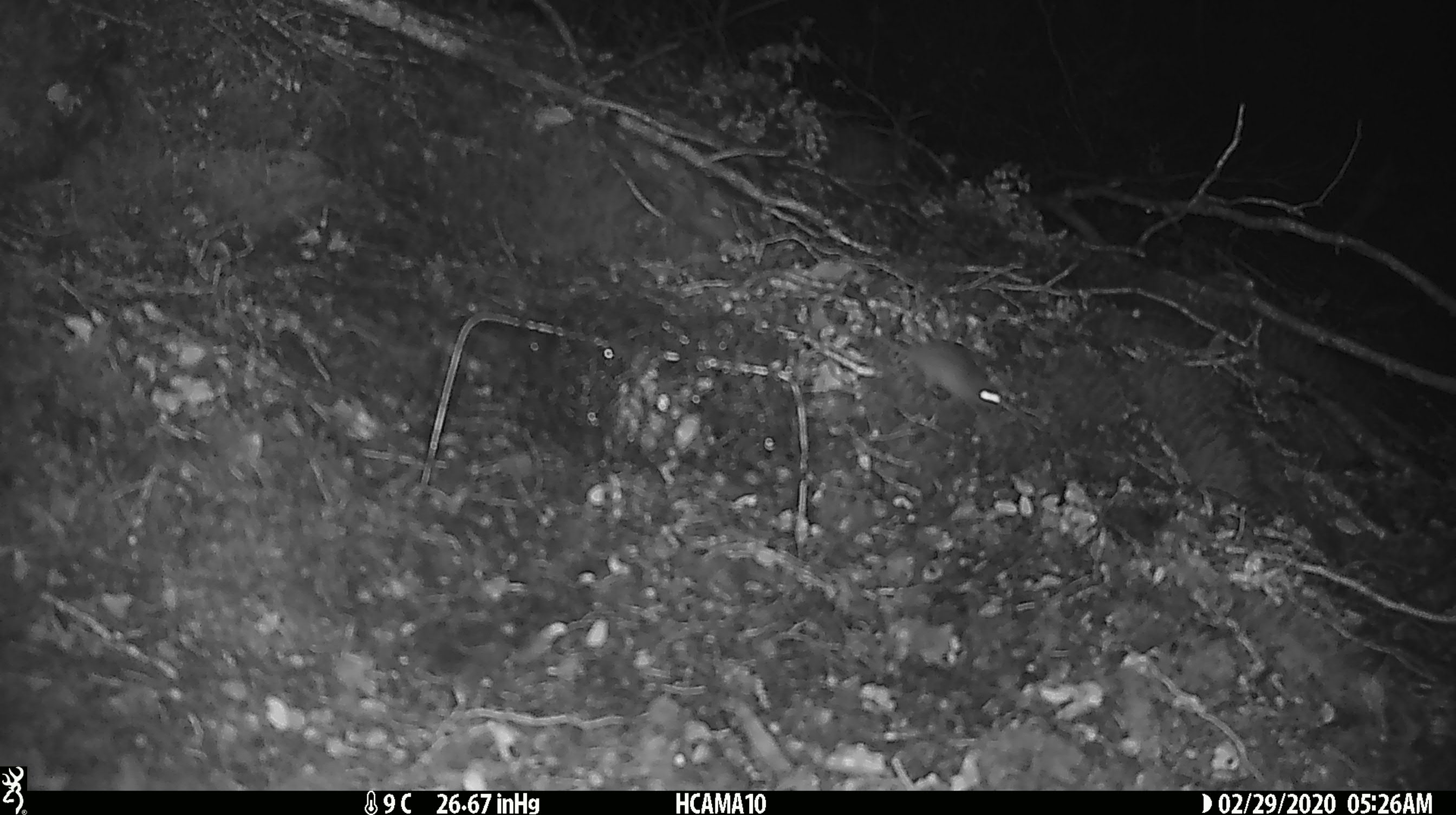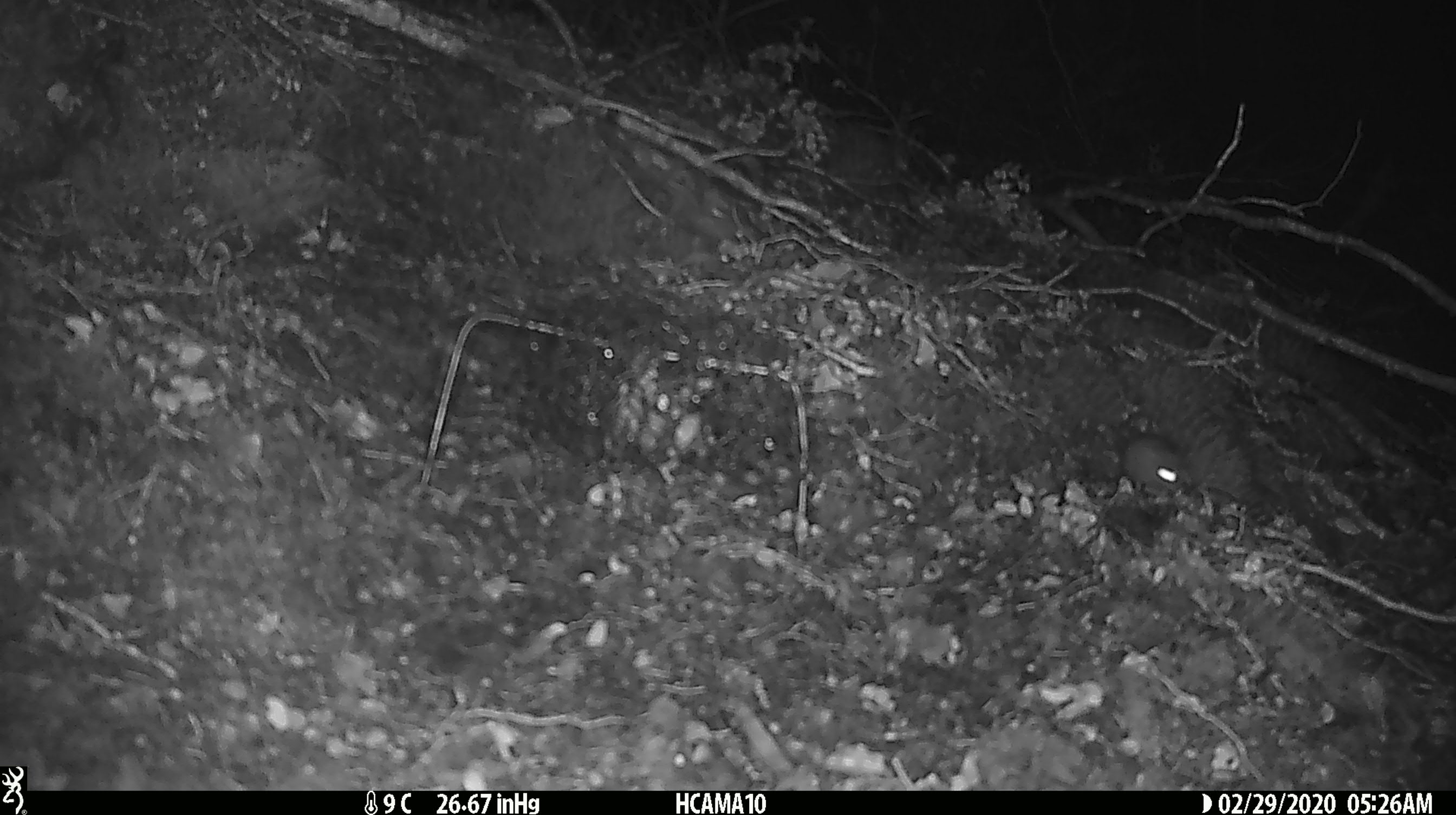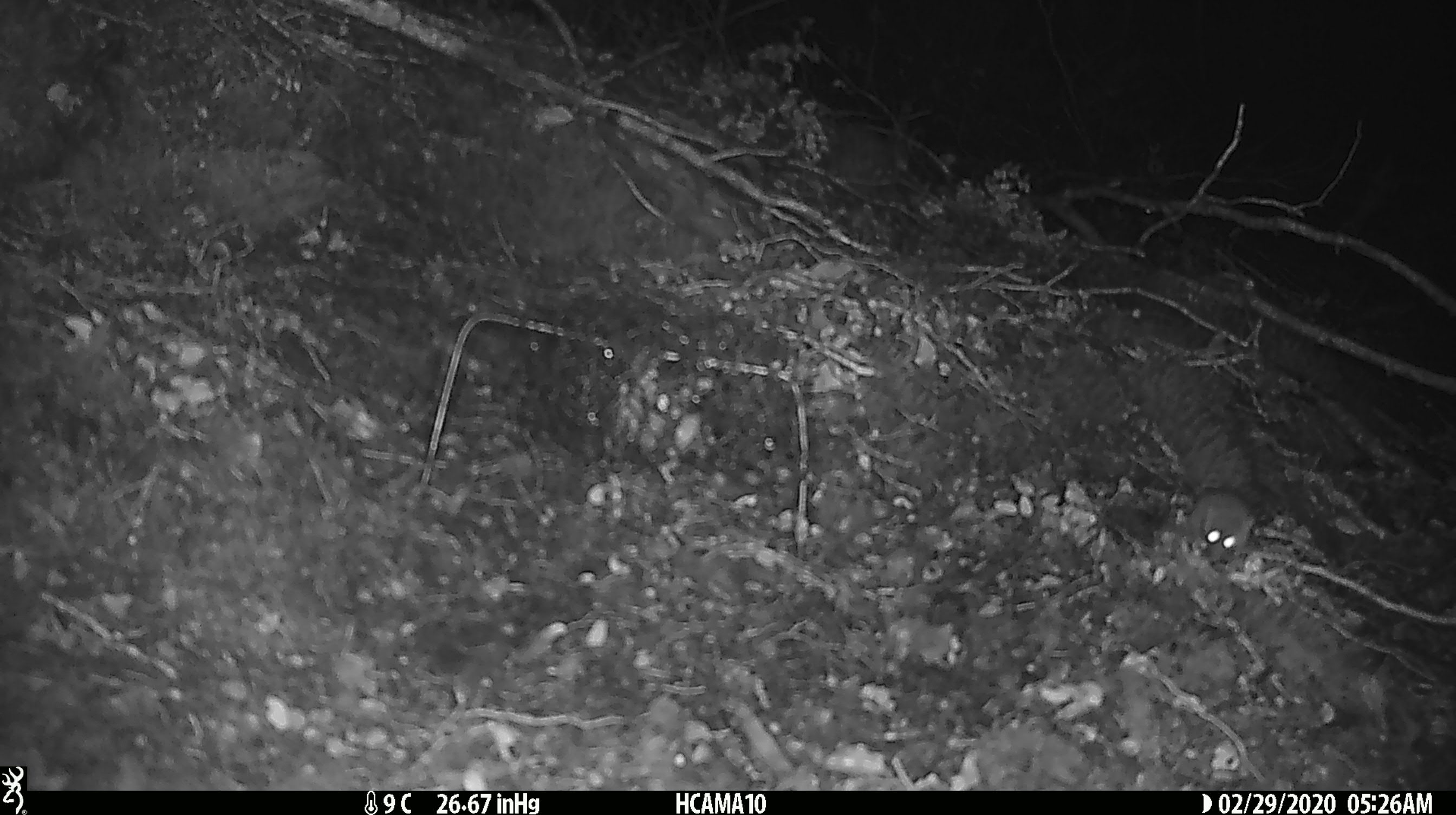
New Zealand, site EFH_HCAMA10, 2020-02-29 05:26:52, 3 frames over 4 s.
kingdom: Animalia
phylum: Chordata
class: Mammalia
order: Rodentia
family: Muridae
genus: Mus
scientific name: Mus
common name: mouse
Mouse (Mus).